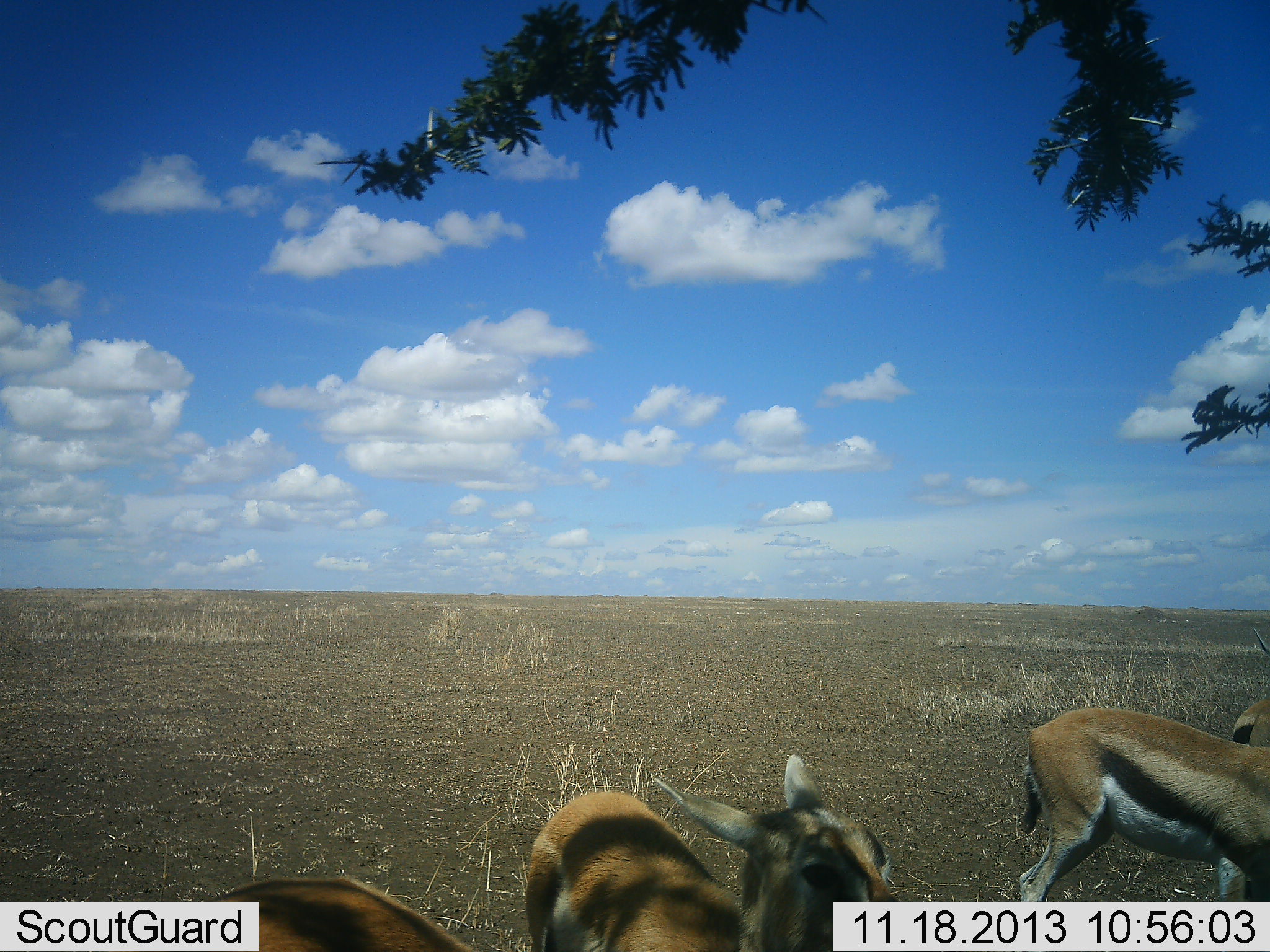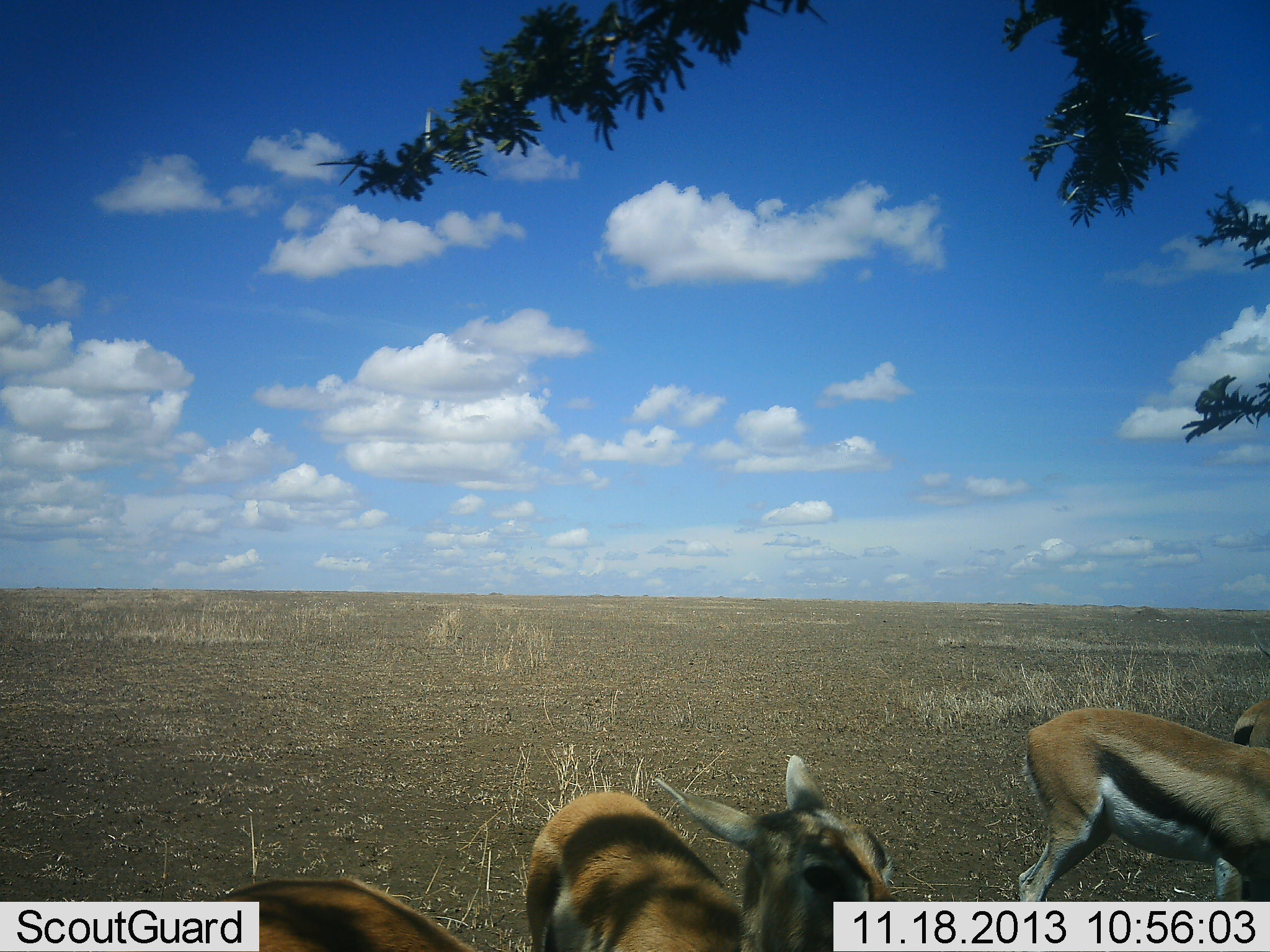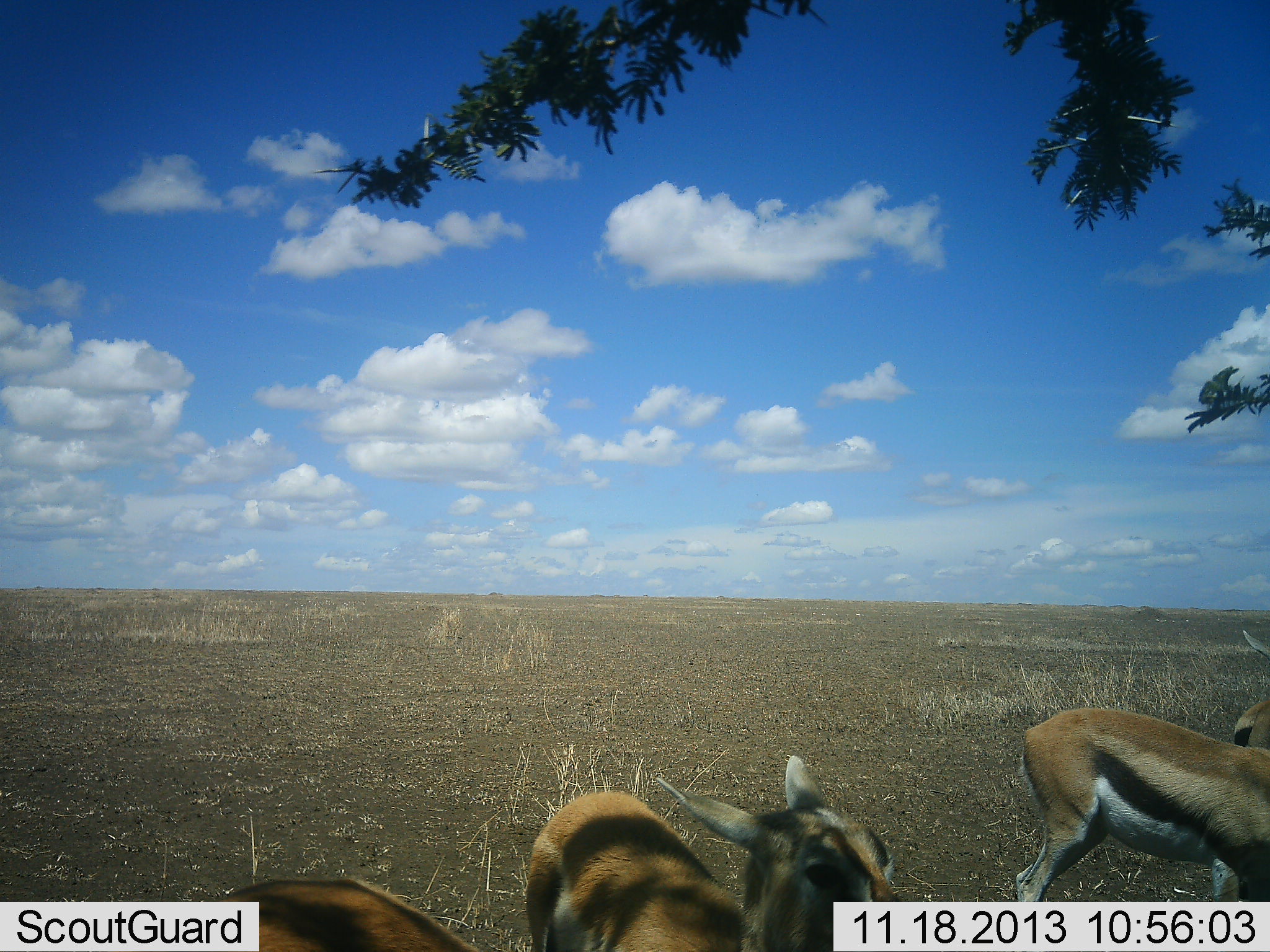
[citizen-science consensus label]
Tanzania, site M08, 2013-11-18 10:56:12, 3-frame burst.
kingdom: Animalia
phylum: Chordata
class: Mammalia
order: Artiodactyla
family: Bovidae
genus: Eudorcas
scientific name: Eudorcas thomsonii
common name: thomson's gazelle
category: gazellethomsons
Gazellethomsons (thomson's gazelle) (Eudorcas thomsonii), count 3. Behavior (volunteer vote fractions): standing 100%, resting 0%, moving 0%, interacting 0%. Young present (vote fraction): 17%. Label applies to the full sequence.